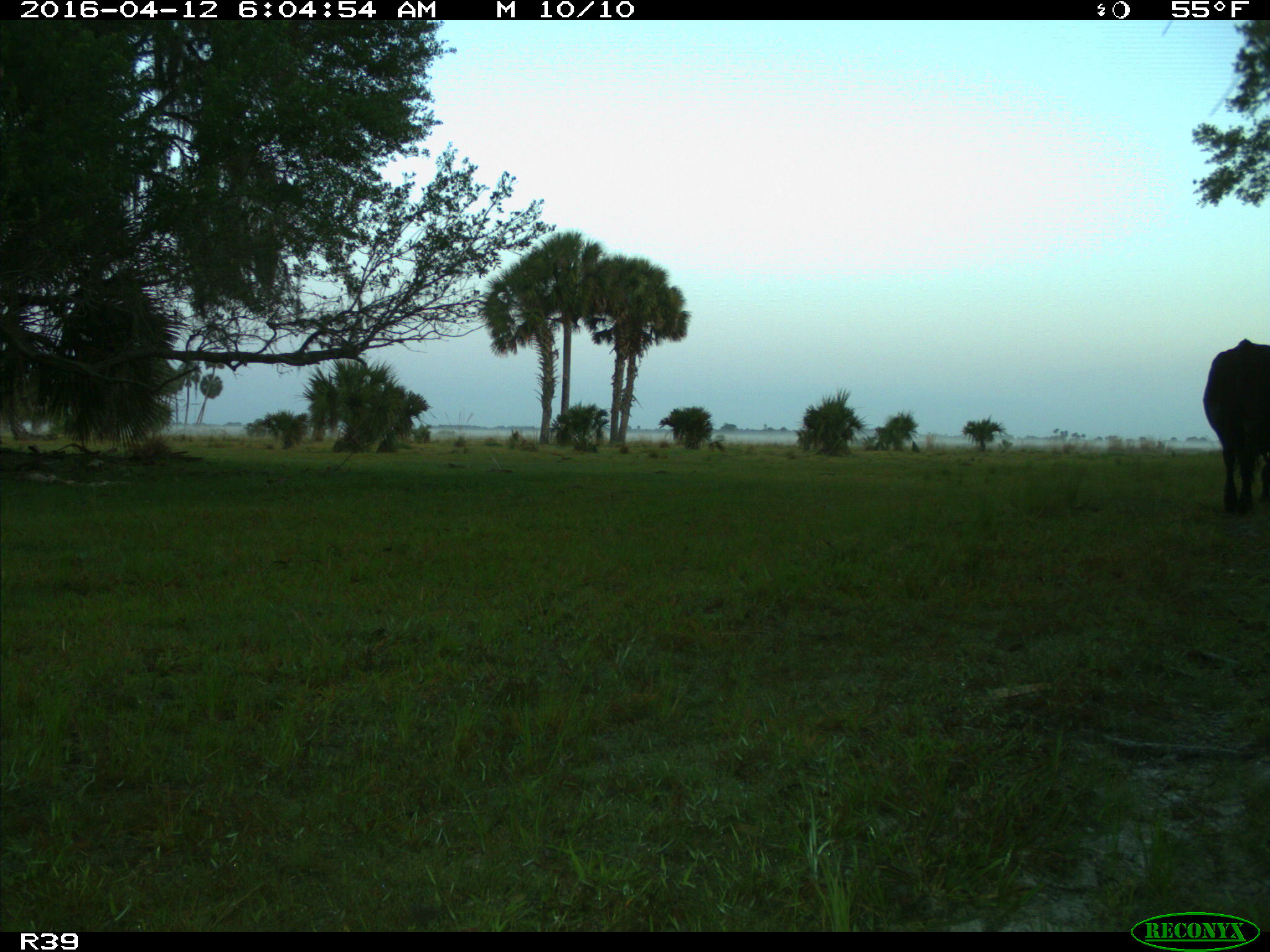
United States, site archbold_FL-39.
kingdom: Animalia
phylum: Chordata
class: Mammalia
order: Artiodactyla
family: Bovidae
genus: Bos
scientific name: Bos taurus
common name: domestic cow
Bos taurus (domestic cow).